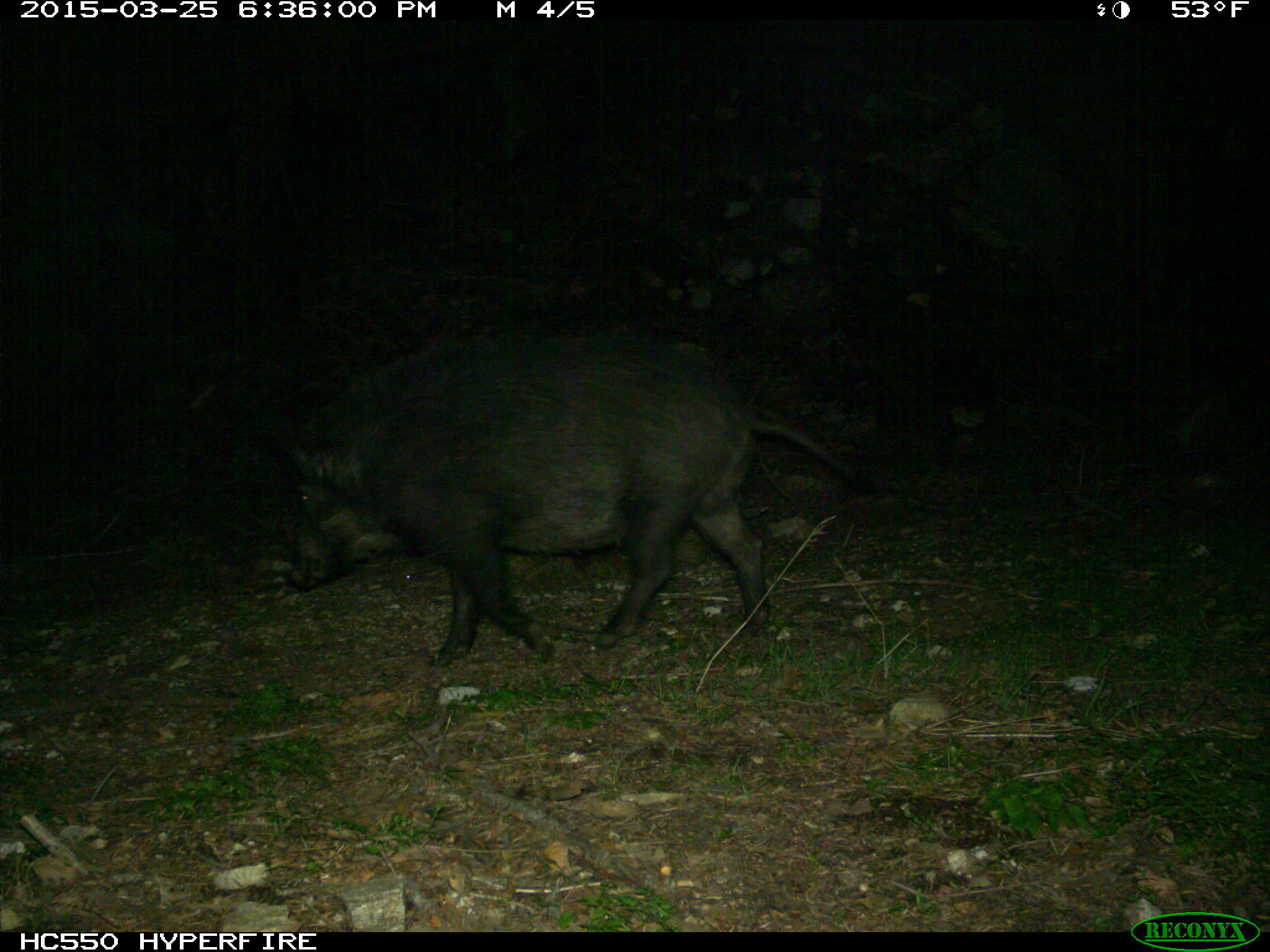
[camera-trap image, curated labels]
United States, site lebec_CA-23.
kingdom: Animalia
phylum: Chordata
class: Mammalia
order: Artiodactyla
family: Suidae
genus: Sus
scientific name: Sus scrofa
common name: wild boar